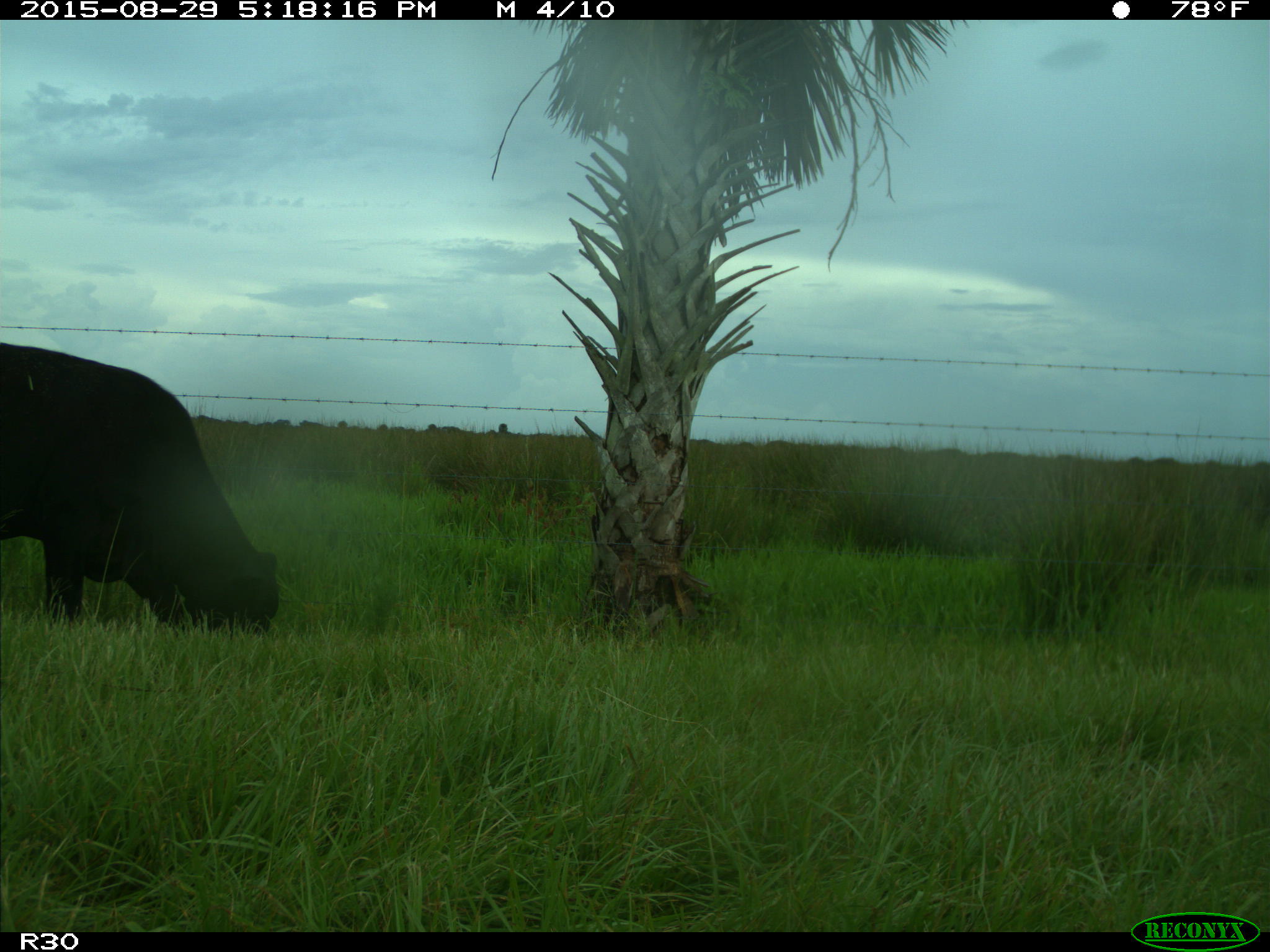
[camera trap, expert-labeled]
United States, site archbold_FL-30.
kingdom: Animalia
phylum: Chordata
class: Mammalia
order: Artiodactyla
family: Bovidae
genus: Bos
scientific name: Bos taurus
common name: domestic cow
Bos taurus (domestic cow).